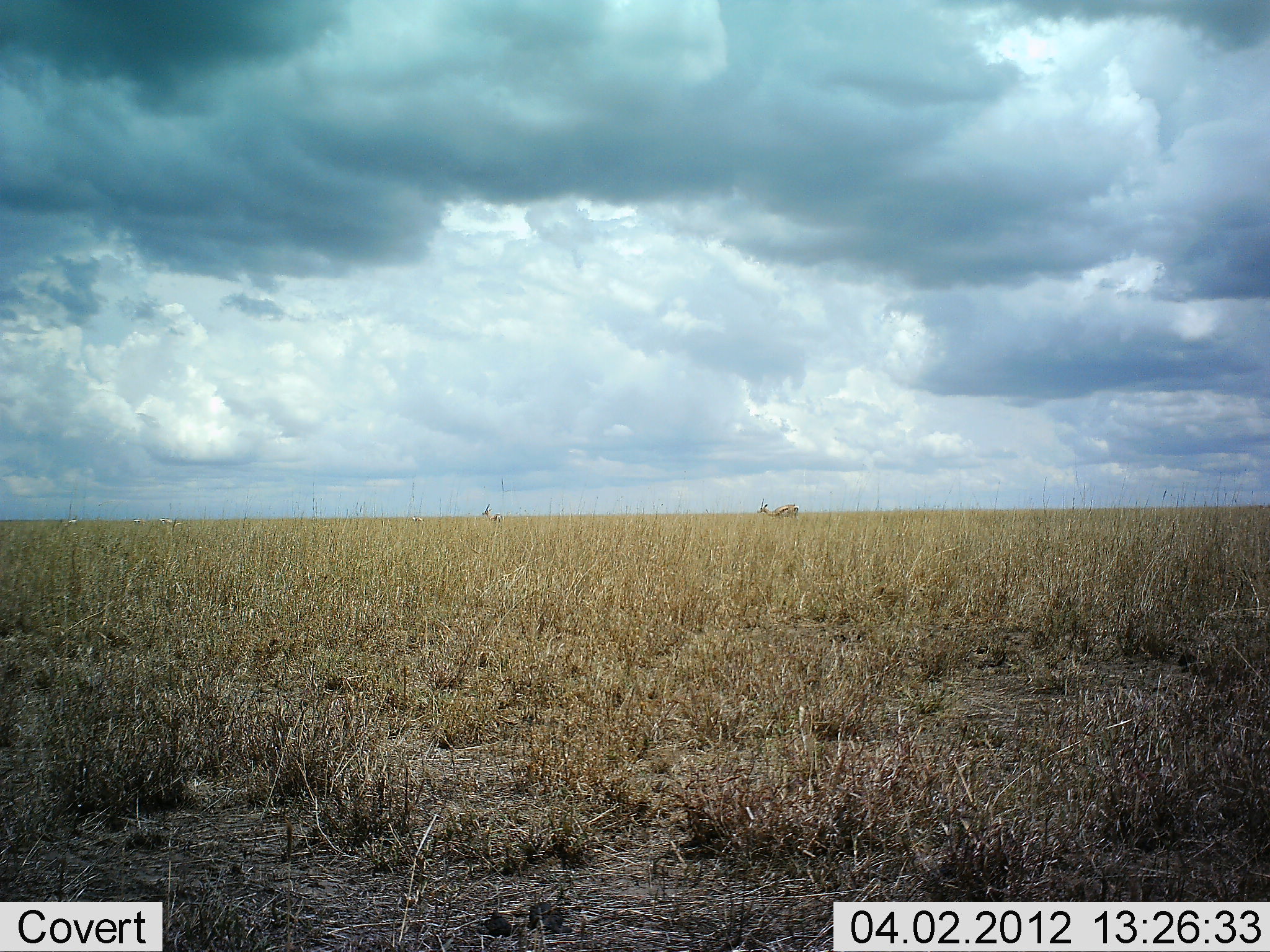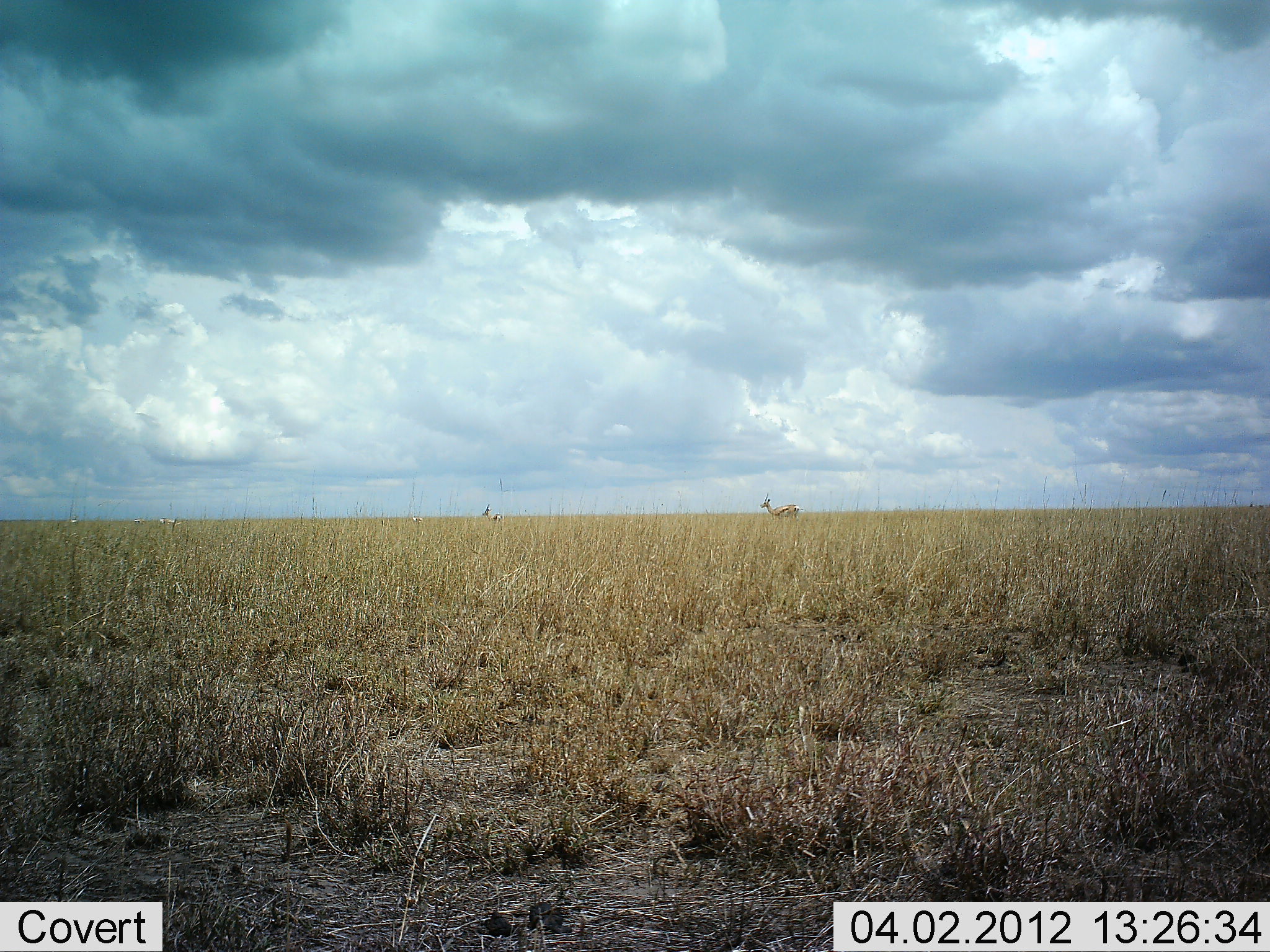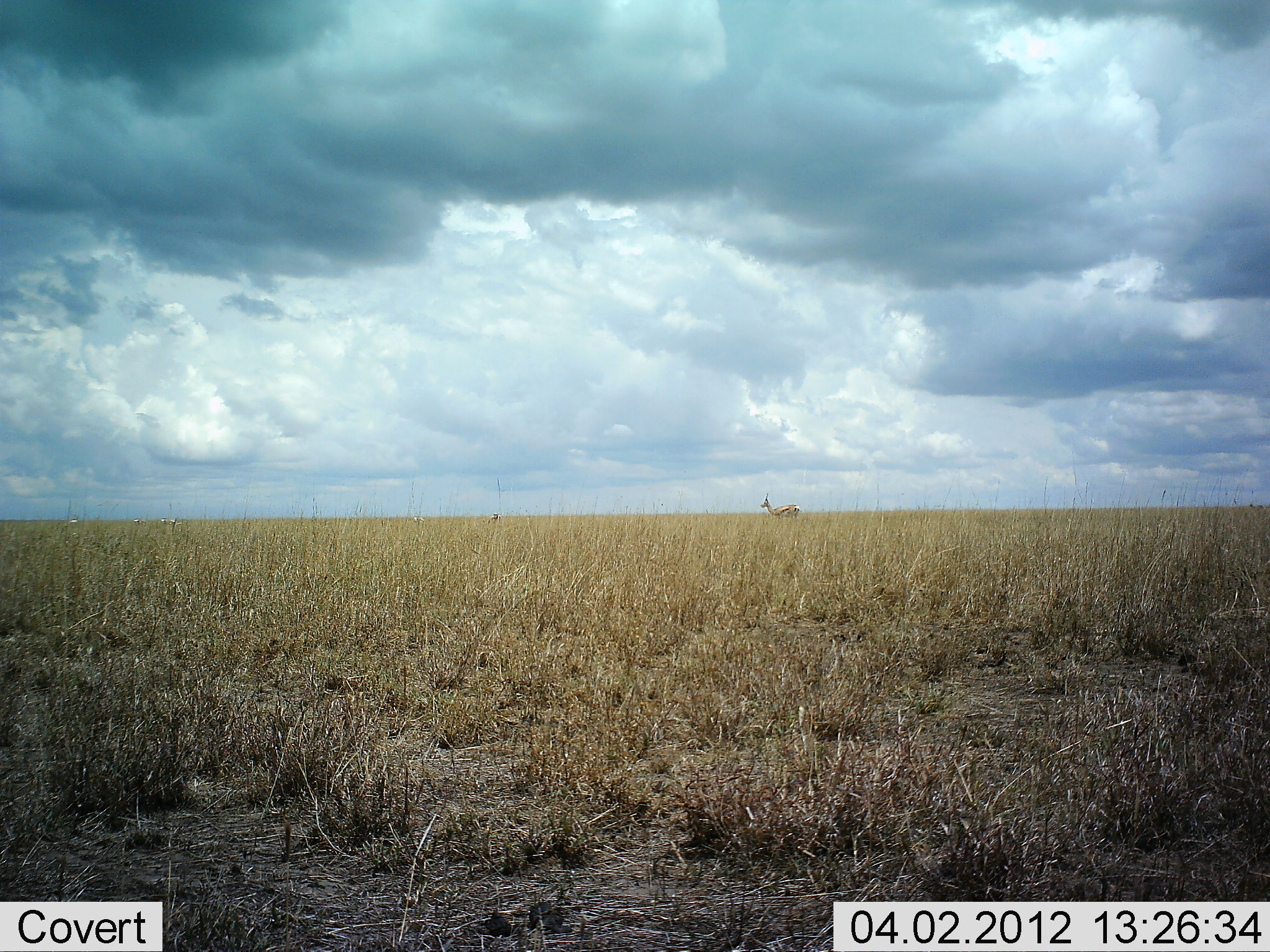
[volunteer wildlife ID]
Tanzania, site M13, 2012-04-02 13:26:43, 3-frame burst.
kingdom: Animalia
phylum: Chordata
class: Mammalia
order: Artiodactyla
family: Bovidae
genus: Eudorcas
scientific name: Eudorcas thomsonii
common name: thomson's gazelle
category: gazellethomsons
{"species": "gazellethomsons (thomson's gazelle) (Eudorcas thomsonii)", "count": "2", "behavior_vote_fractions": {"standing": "85%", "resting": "0%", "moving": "0%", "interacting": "0%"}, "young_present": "0%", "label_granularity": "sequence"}